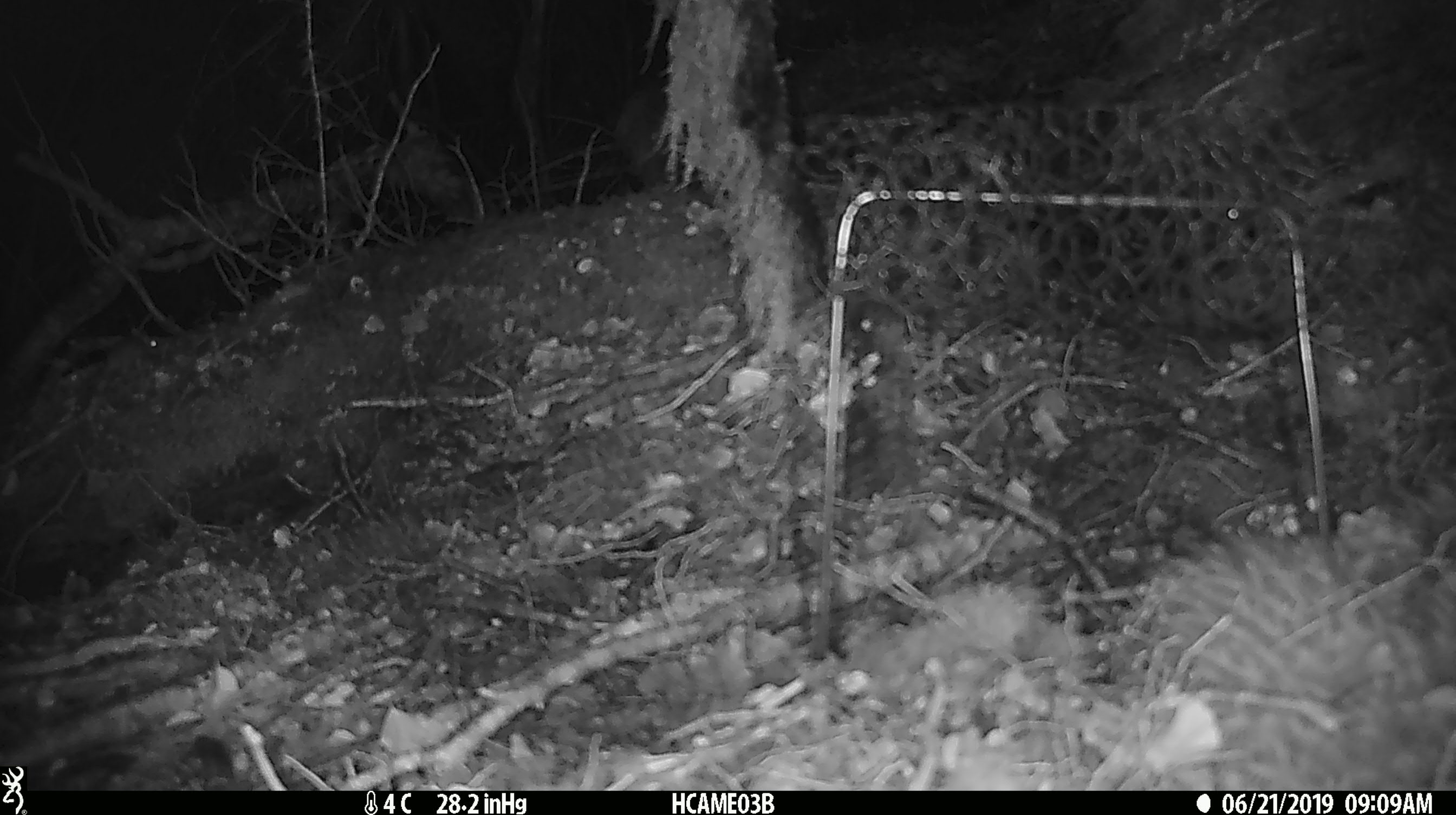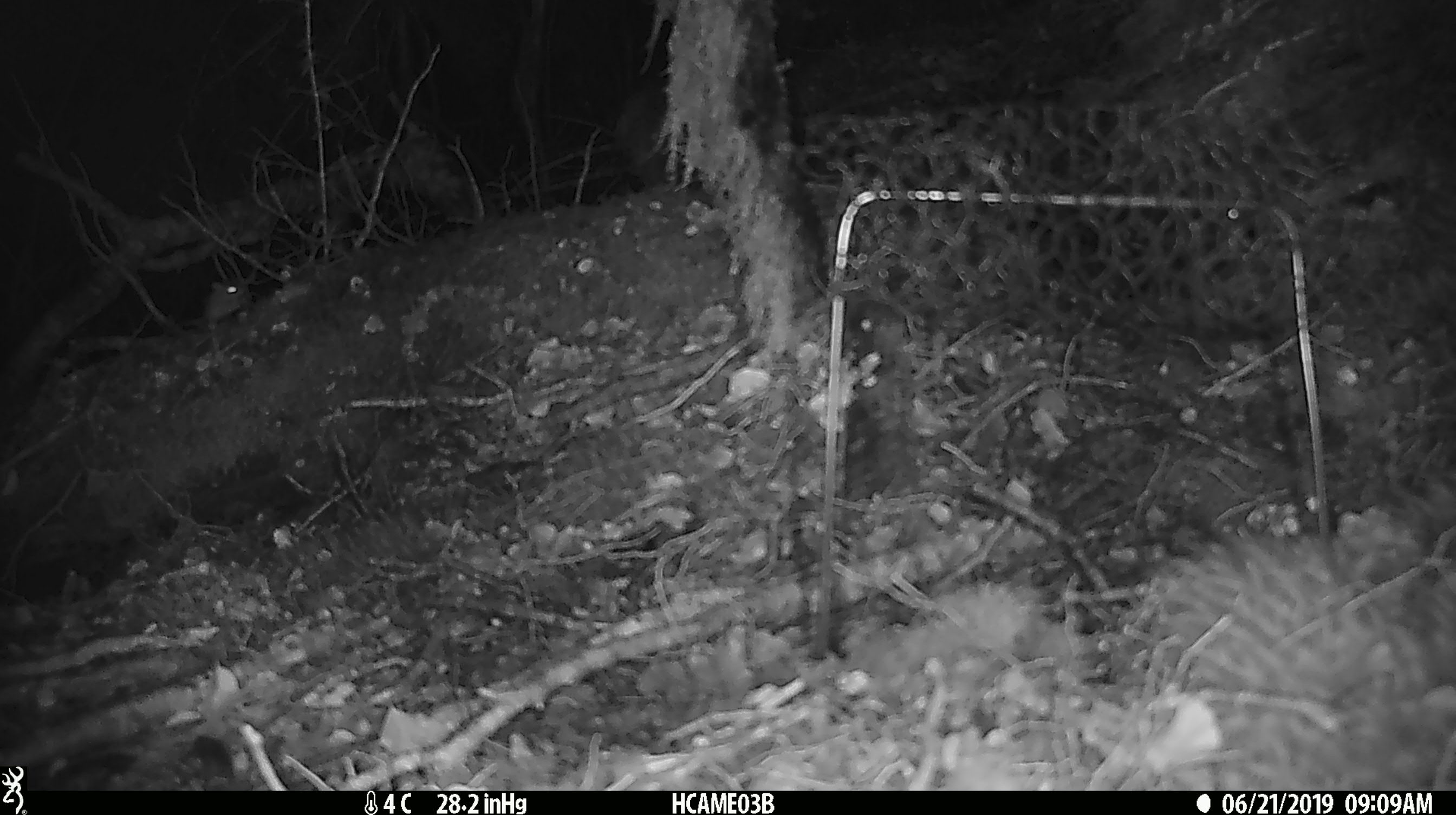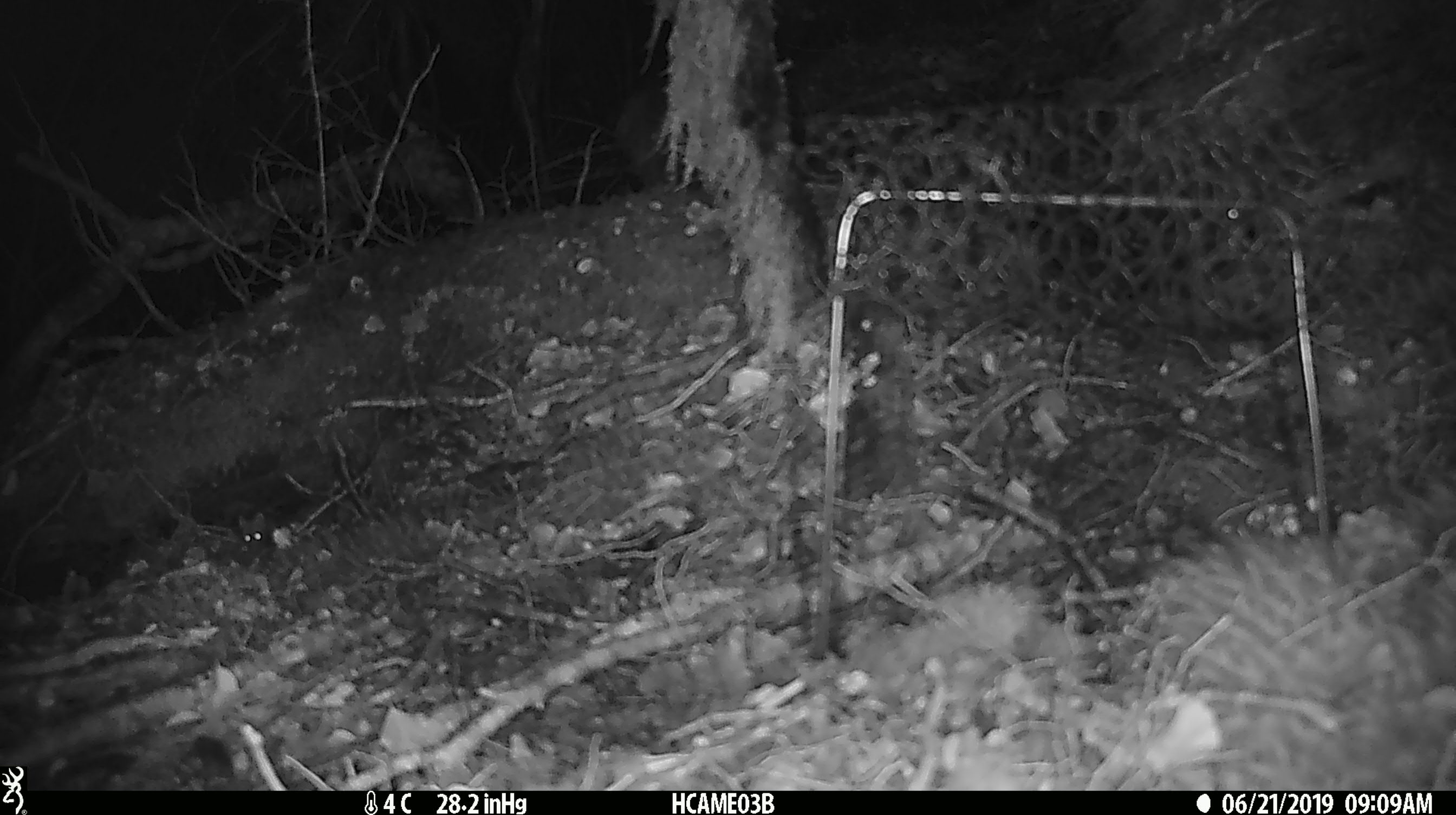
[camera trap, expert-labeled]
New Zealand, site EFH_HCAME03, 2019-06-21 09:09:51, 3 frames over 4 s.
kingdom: Animalia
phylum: Chordata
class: Mammalia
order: Rodentia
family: Muridae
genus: Mus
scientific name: Mus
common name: mouse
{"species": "mouse (Mus)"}